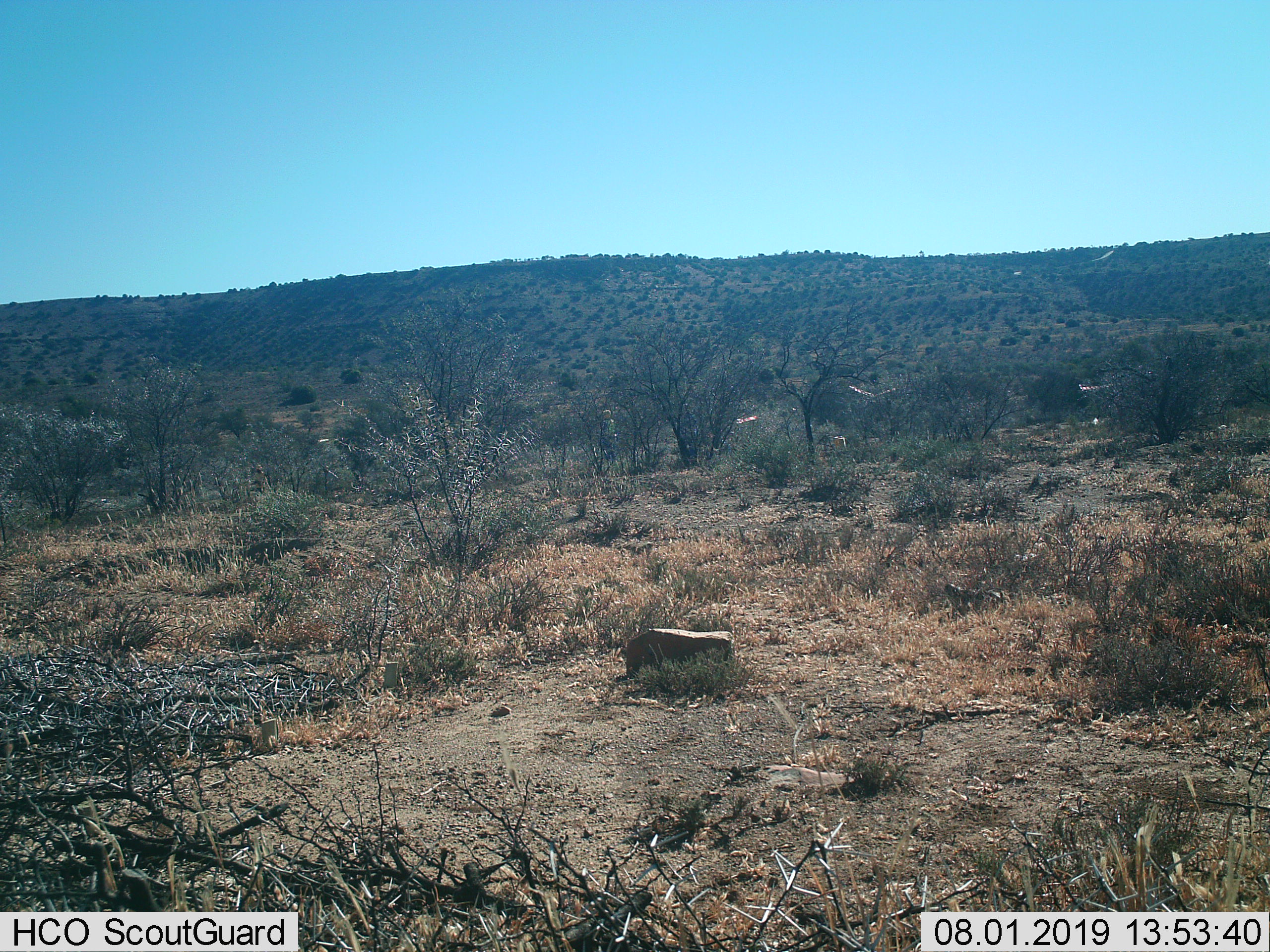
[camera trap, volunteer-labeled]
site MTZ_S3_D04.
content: unidentified animal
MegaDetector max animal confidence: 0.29